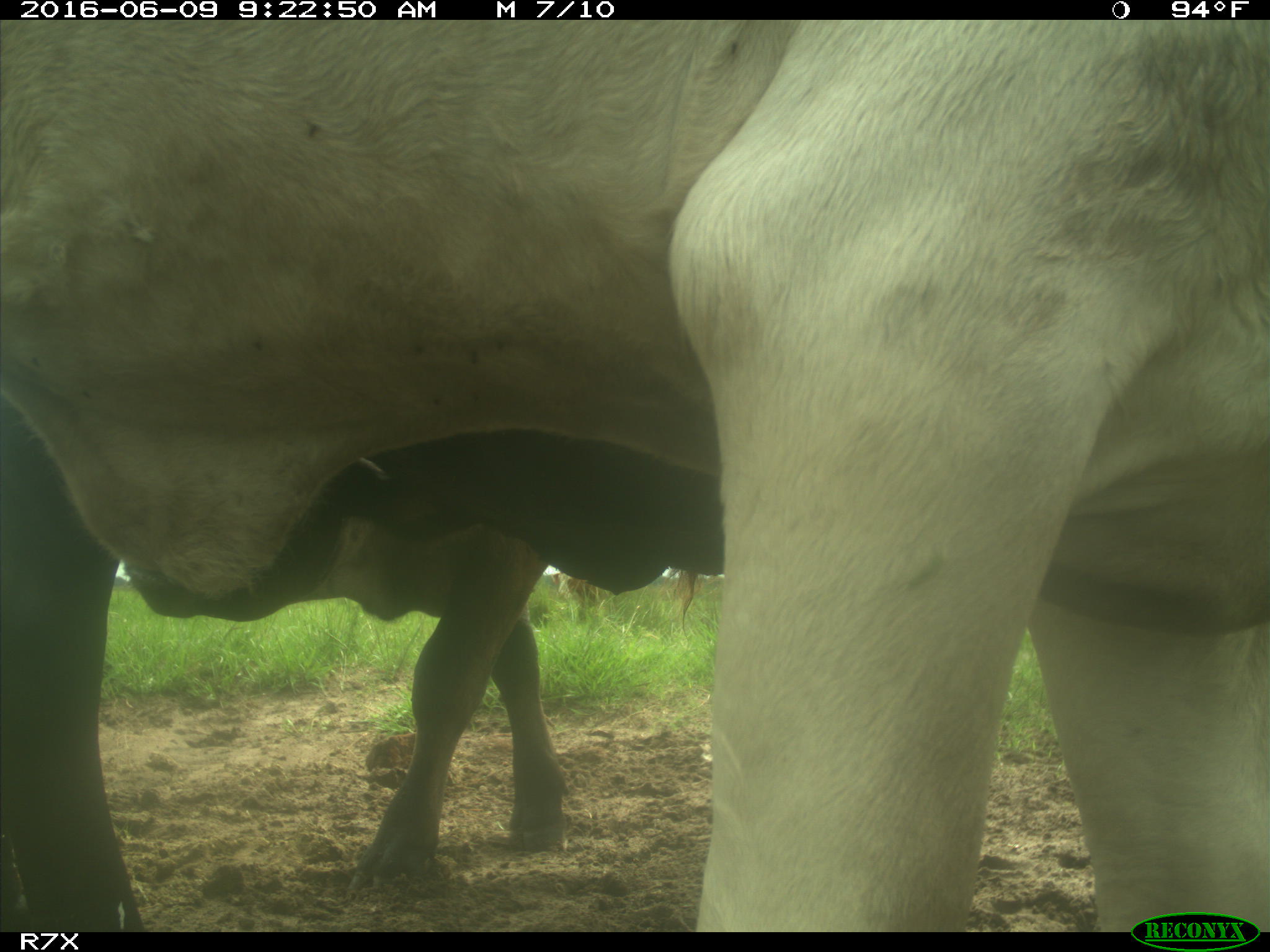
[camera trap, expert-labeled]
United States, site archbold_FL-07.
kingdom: Animalia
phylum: Chordata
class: Mammalia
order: Artiodactyla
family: Bovidae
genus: Bos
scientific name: Bos taurus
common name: domestic cow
Bos taurus (domestic cow).